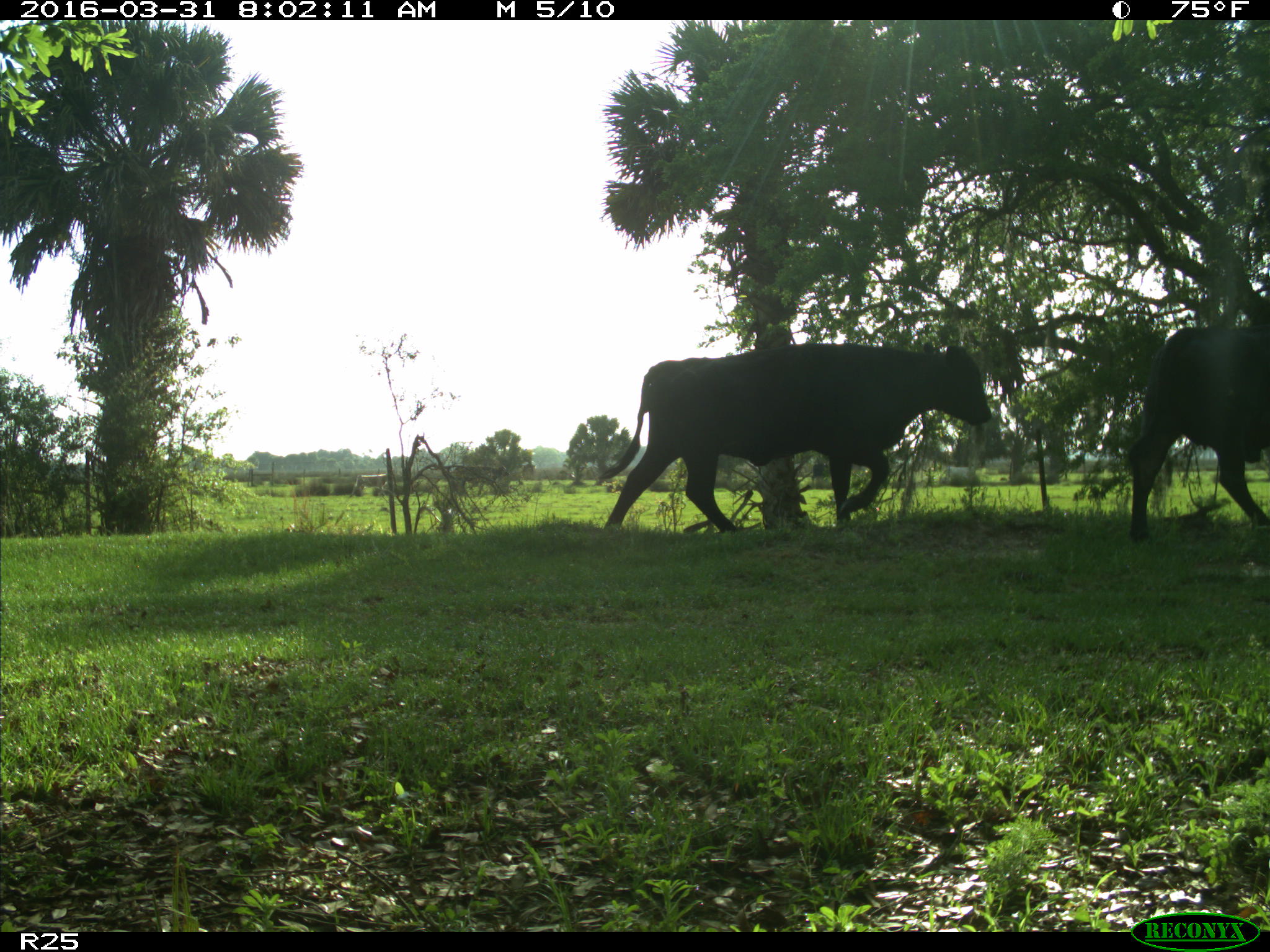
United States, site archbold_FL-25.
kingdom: Animalia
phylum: Chordata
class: Mammalia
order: Artiodactyla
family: Bovidae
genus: Bos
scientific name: Bos taurus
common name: domestic cow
Bos taurus (domestic cow).